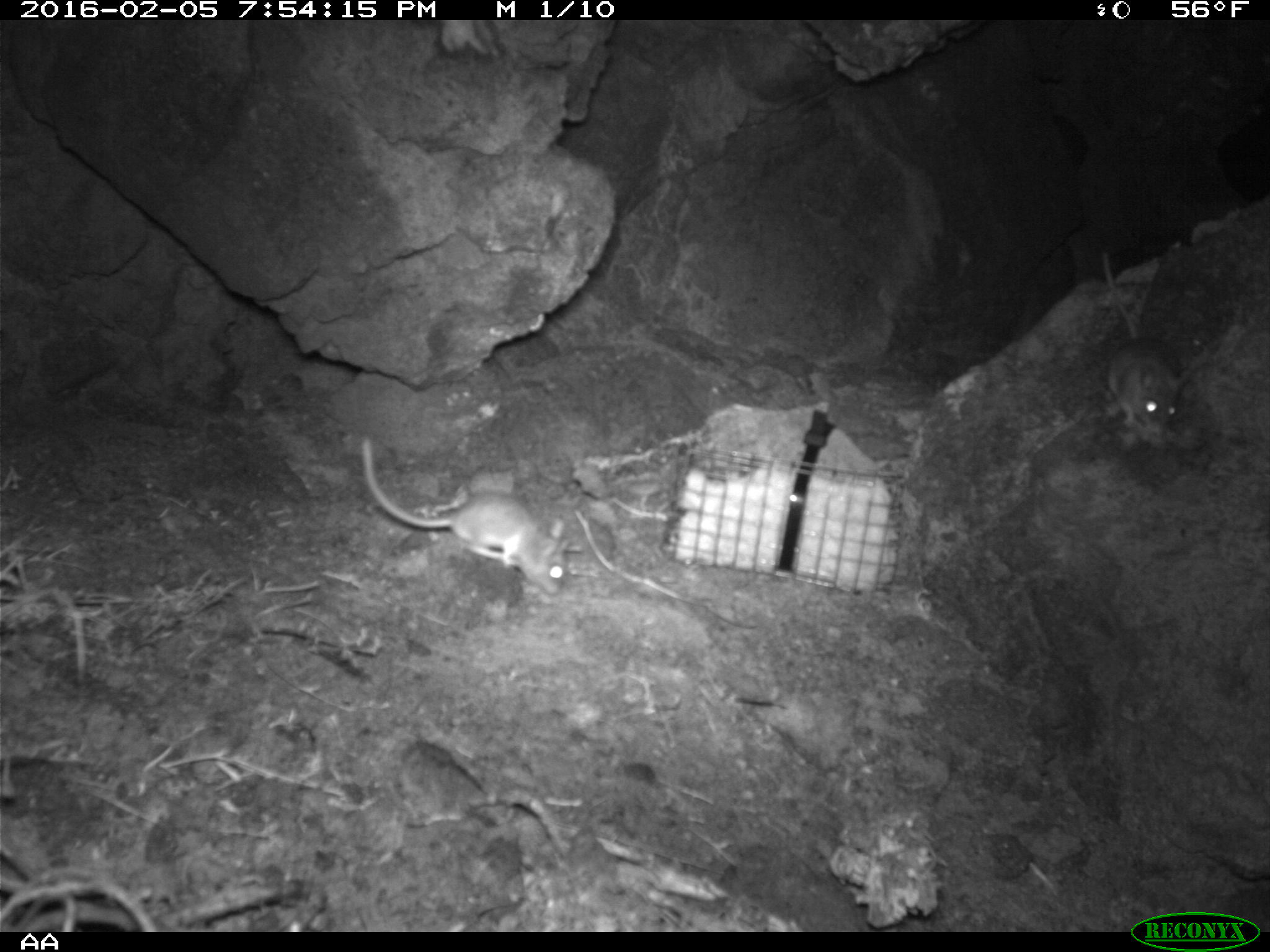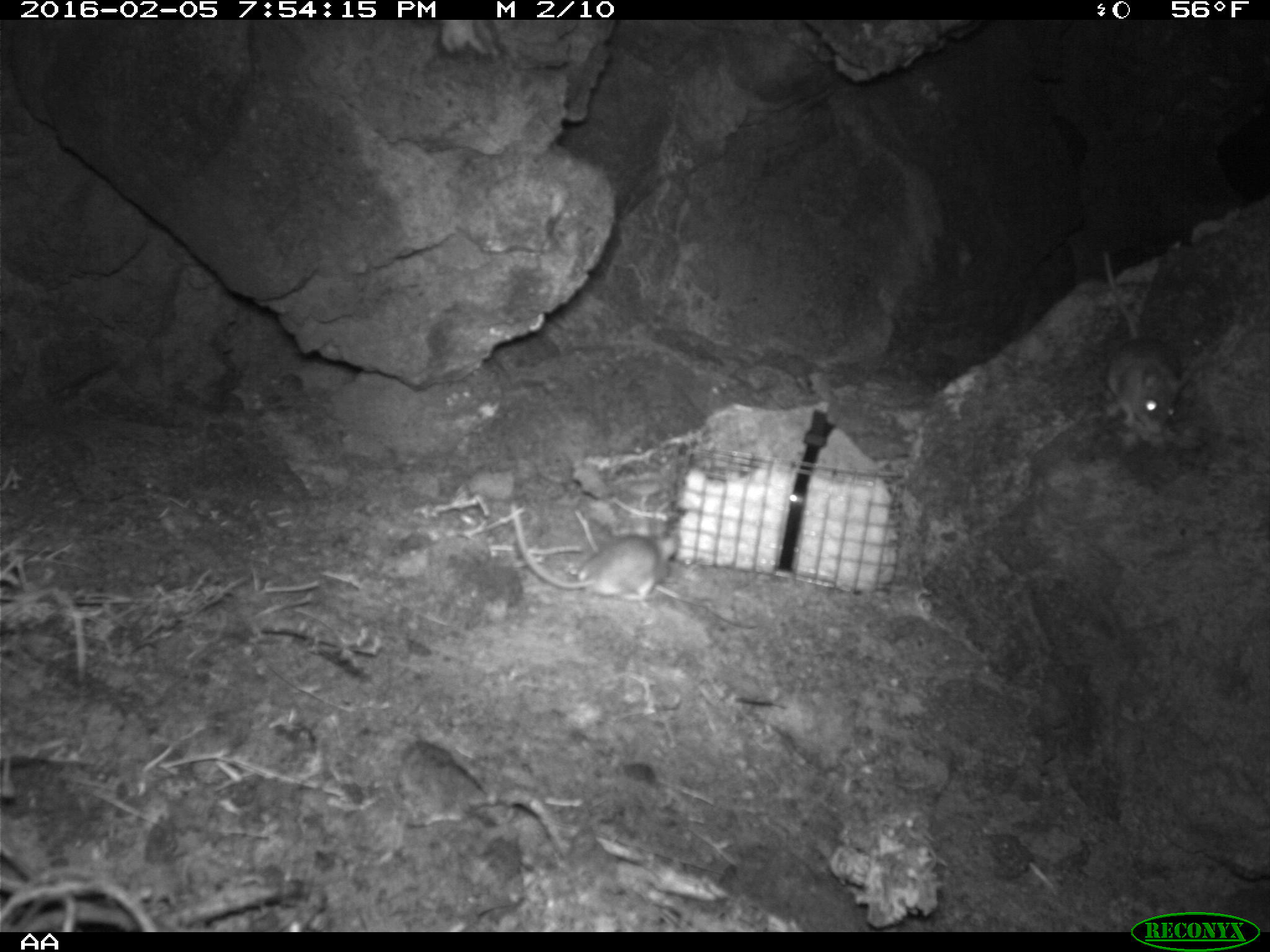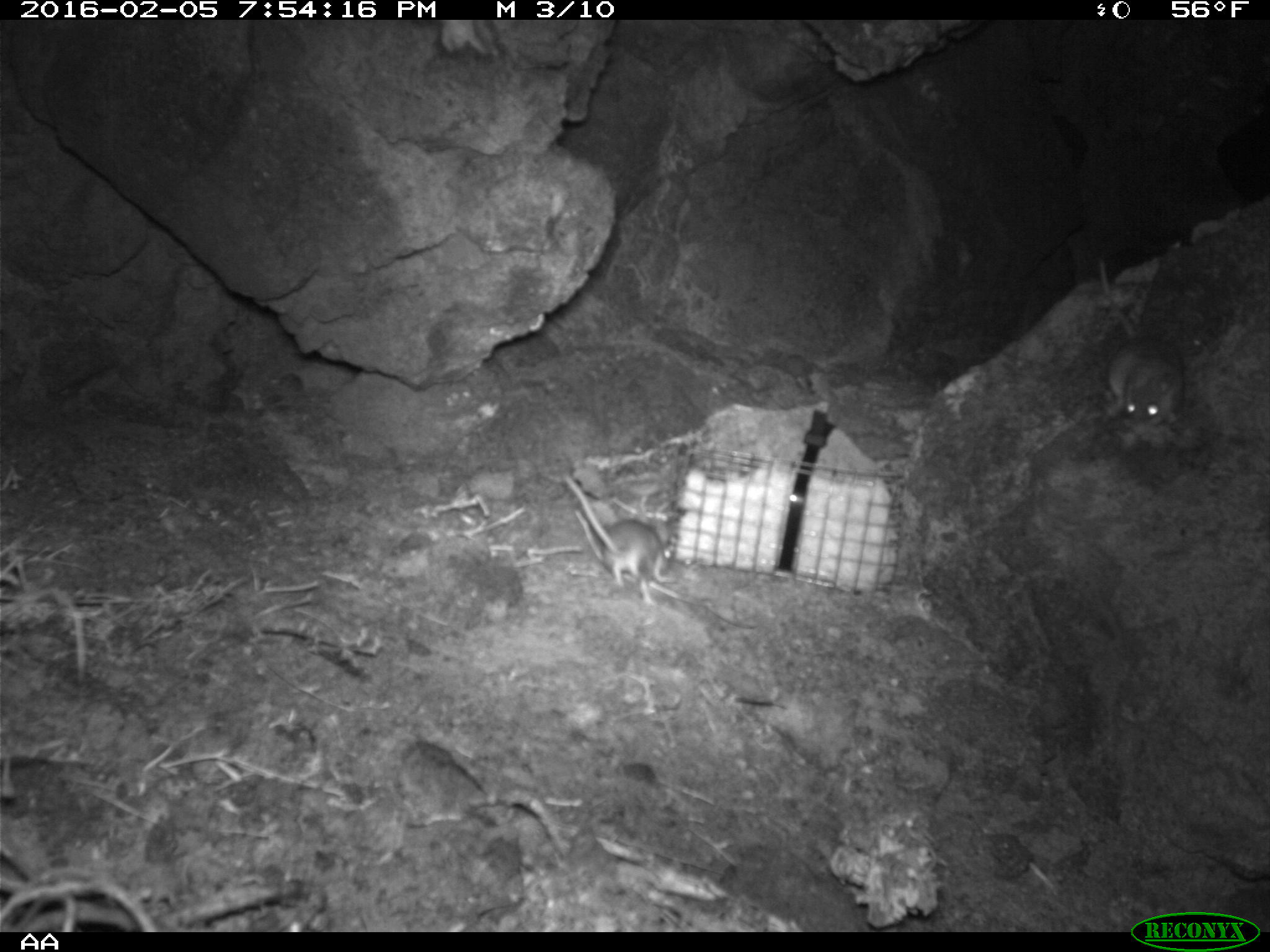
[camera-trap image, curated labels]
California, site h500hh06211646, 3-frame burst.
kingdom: Animalia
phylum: Chordata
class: Mammalia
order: Rodentia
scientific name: Rodentia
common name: rodent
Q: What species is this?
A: Rodent (Rodentia).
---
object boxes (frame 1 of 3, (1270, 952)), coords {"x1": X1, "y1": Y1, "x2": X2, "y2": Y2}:
rodent: {"x1": 362, "y1": 437, "x2": 567, "y2": 594}; {"x1": 1099, "y1": 250, "x2": 1186, "y2": 438}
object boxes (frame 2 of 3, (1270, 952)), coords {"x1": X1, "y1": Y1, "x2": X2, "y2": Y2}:
rodent: {"x1": 1103, "y1": 250, "x2": 1188, "y2": 433}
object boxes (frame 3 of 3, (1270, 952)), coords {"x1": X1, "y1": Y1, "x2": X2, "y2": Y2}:
rodent: {"x1": 1098, "y1": 260, "x2": 1182, "y2": 423}; {"x1": 566, "y1": 475, "x2": 676, "y2": 585}